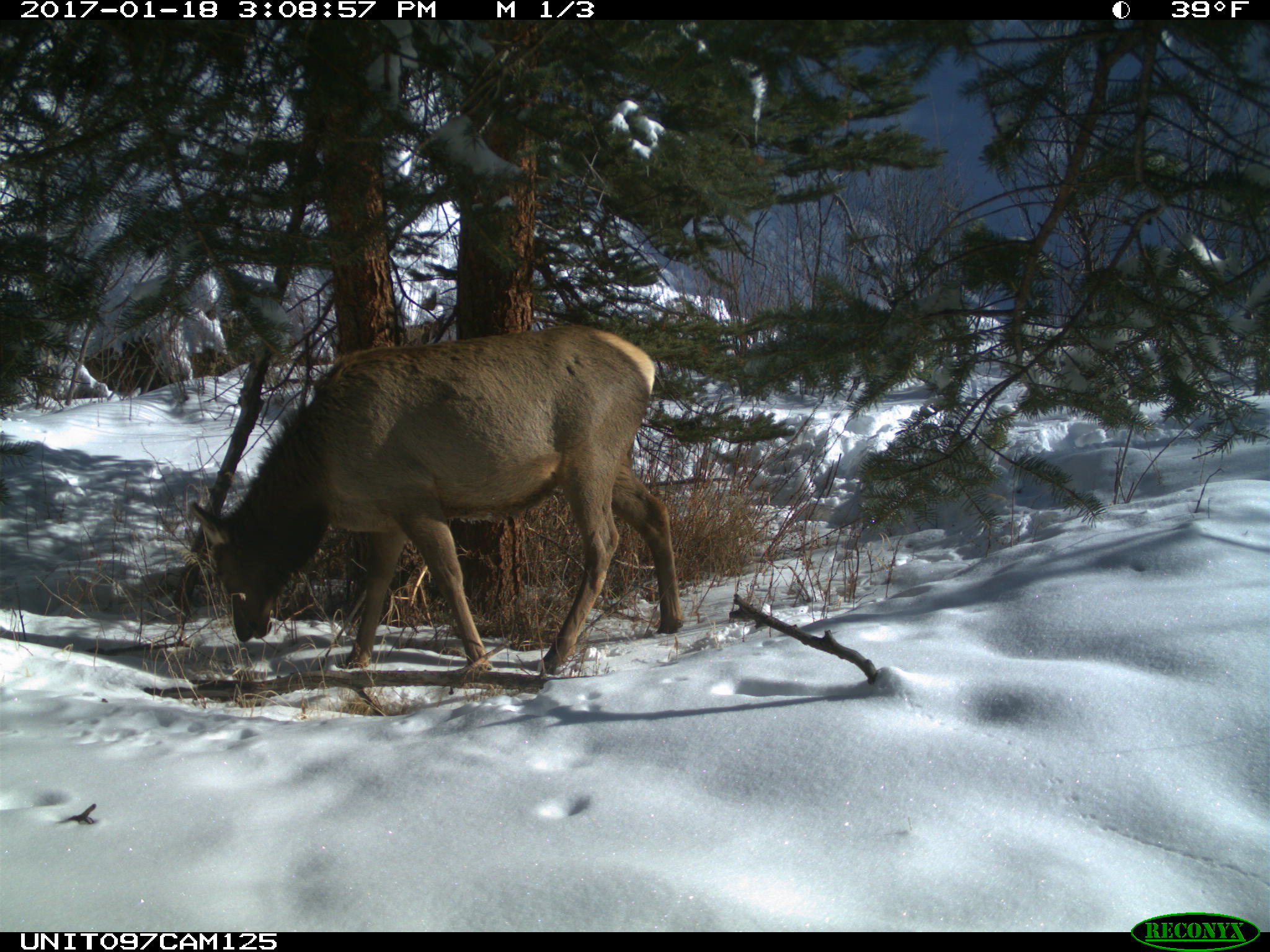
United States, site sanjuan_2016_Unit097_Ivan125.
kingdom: Animalia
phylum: Chordata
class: Mammalia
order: Artiodactyla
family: Cervidae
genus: Cervus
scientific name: Cervus elaphus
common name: red deer